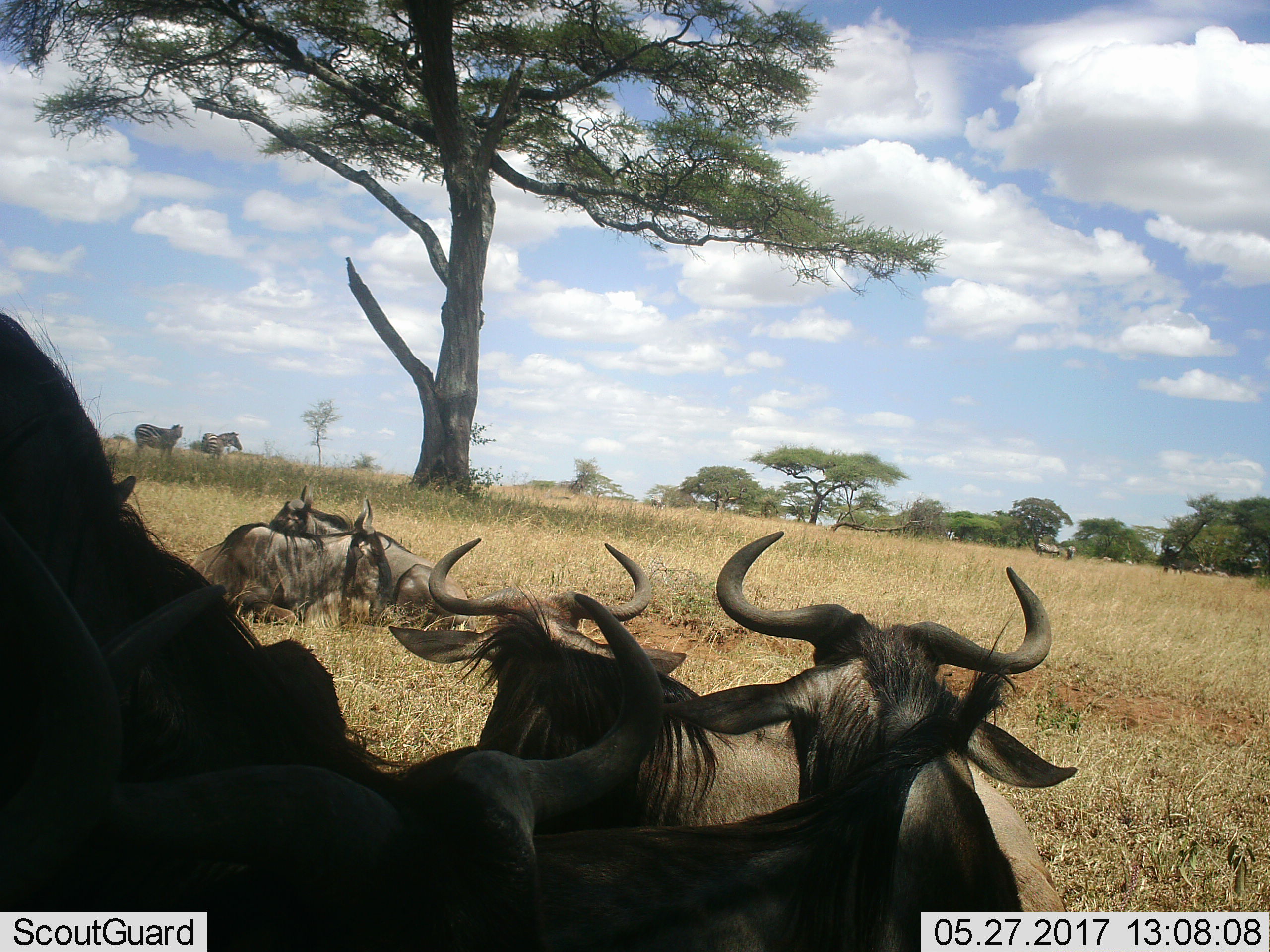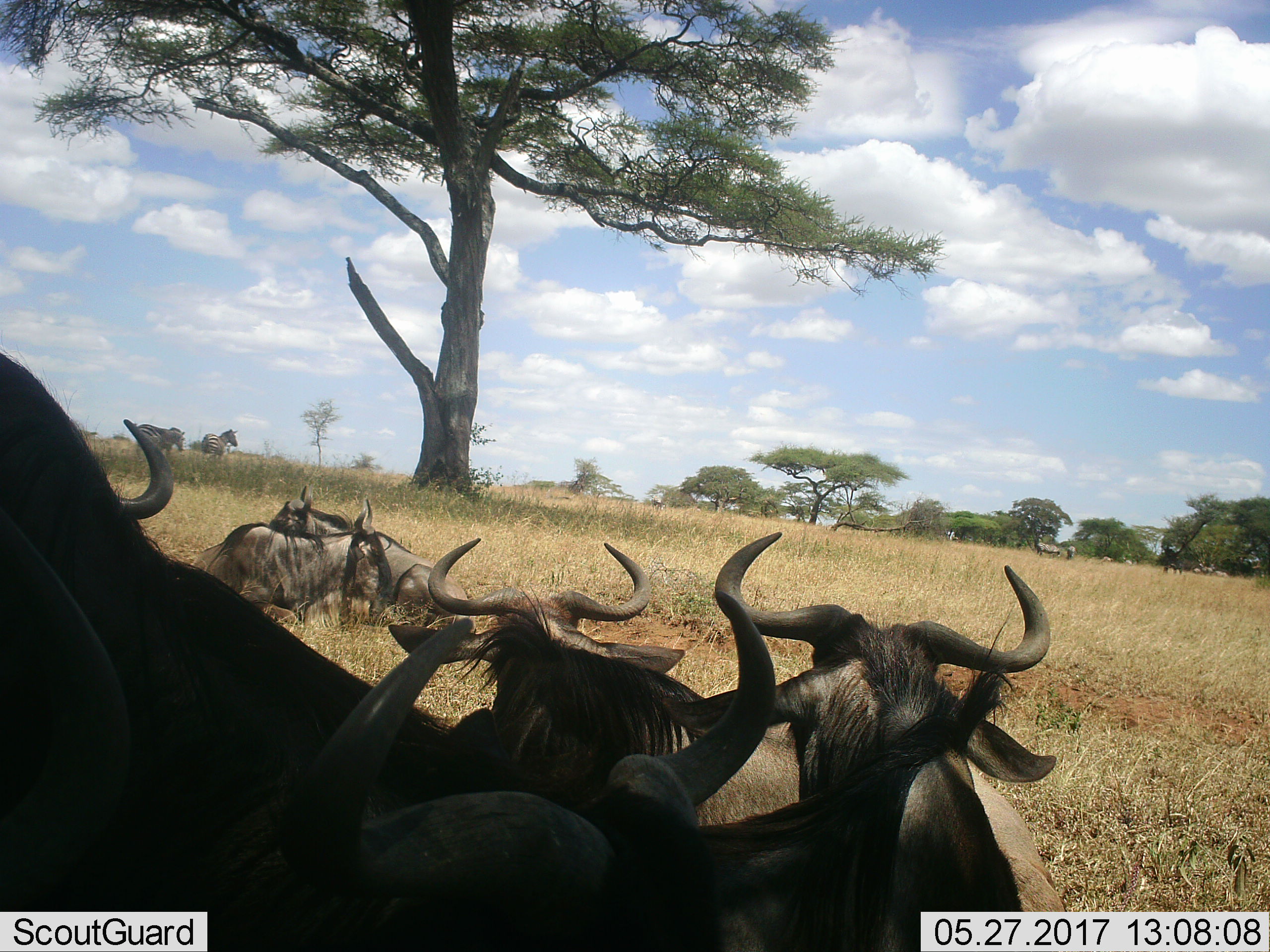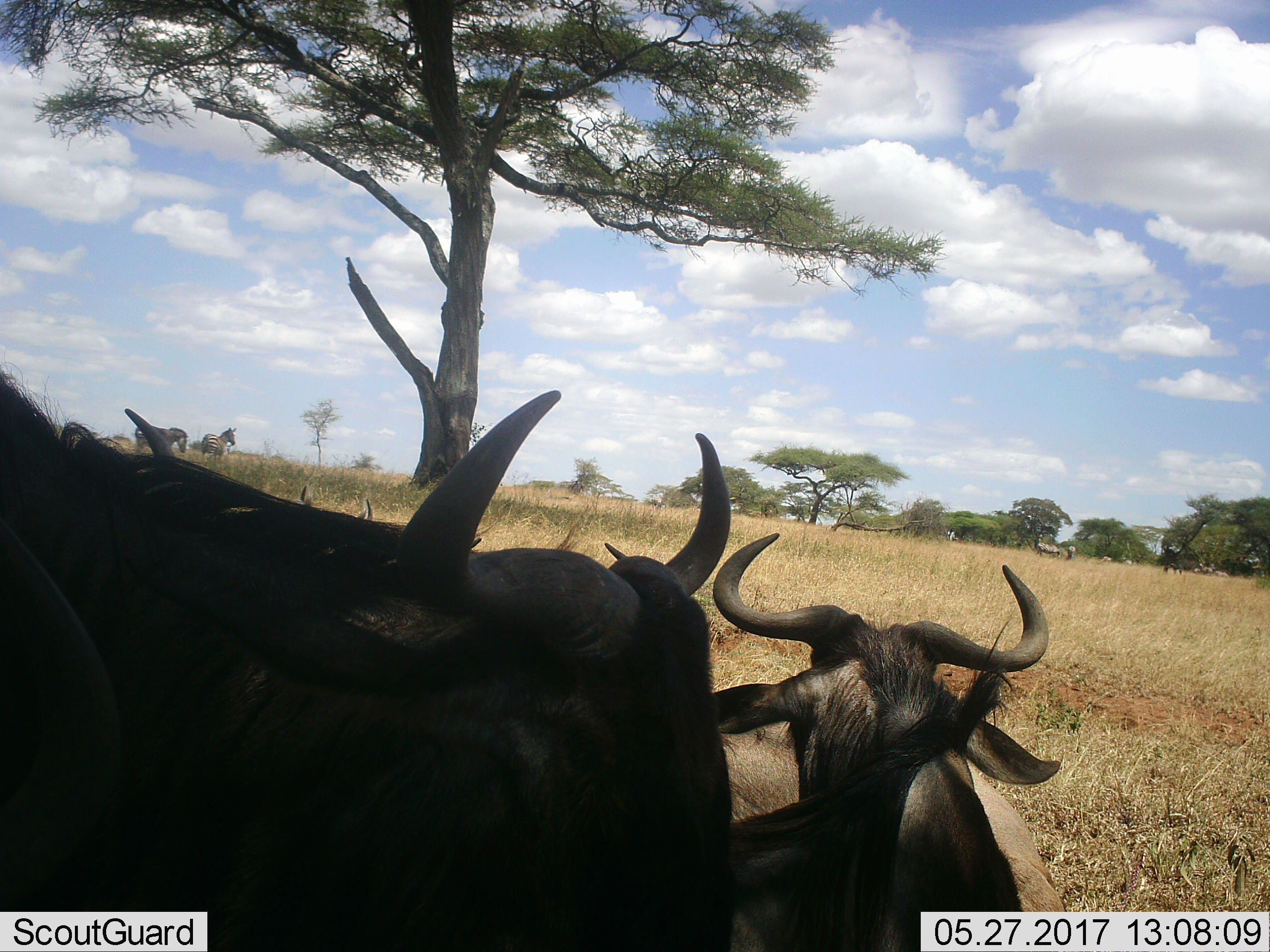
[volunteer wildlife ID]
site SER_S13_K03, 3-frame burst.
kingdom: Animalia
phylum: Chordata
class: Mammalia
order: Artiodactyla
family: Bovidae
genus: Connochaetes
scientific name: Connochaetes taurinus taurinus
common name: blue wildebeest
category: wildebeestblue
Wildebeestblue (blue wildebeest) (Connochaetes taurinus taurinus), count 6. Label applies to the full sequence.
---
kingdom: Animalia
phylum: Chordata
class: Mammalia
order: Perissodactyla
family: Equidae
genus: Equus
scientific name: Equus quagga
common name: plains zebra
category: zebraplains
Zebraplains (plains zebra) (Equus quagga), count 2. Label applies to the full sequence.